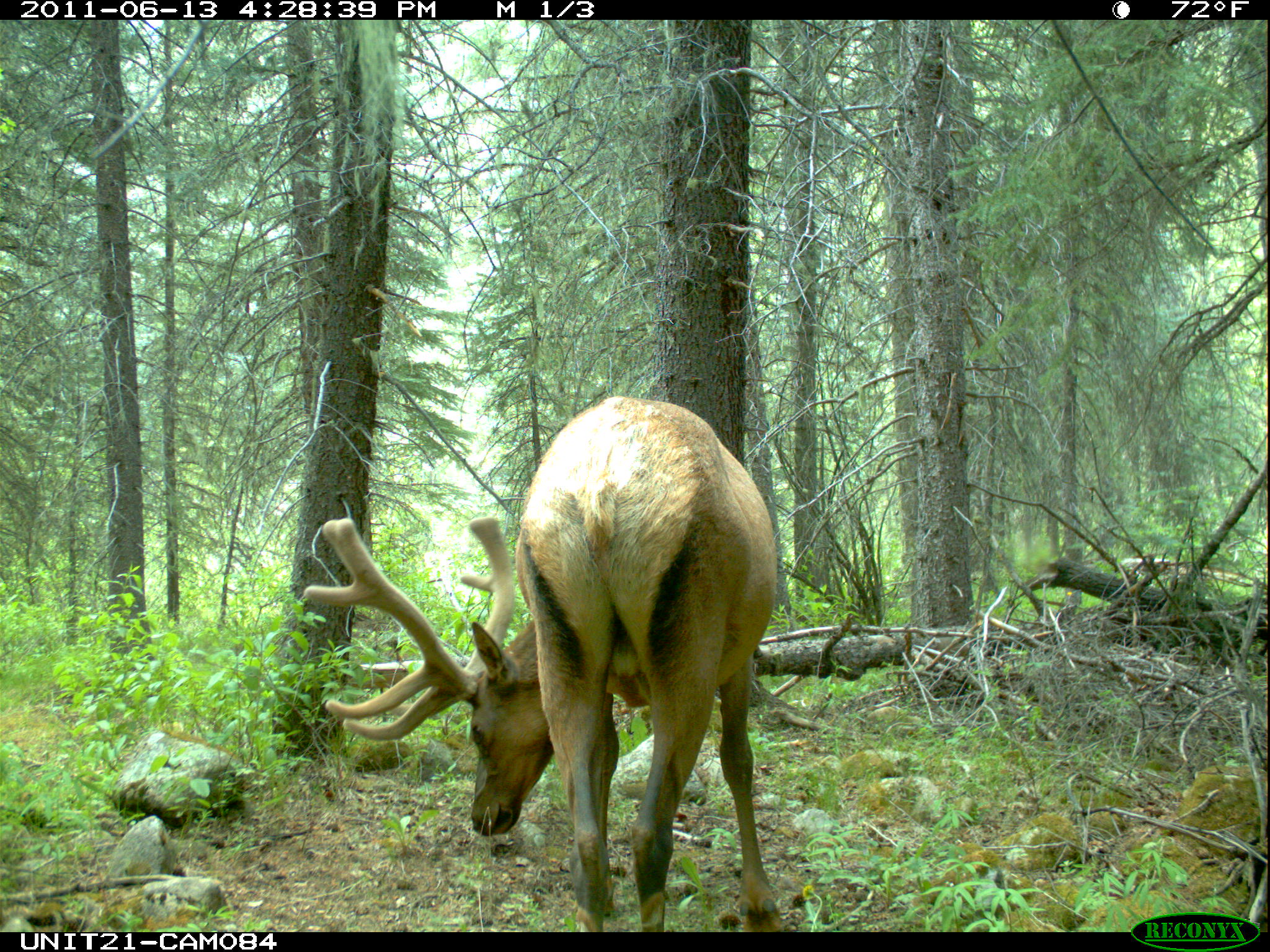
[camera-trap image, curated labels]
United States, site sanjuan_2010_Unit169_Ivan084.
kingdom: Animalia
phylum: Chordata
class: Mammalia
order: Artiodactyla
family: Cervidae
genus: Cervus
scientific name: Cervus elaphus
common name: red deer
Cervus elaphus (red deer).